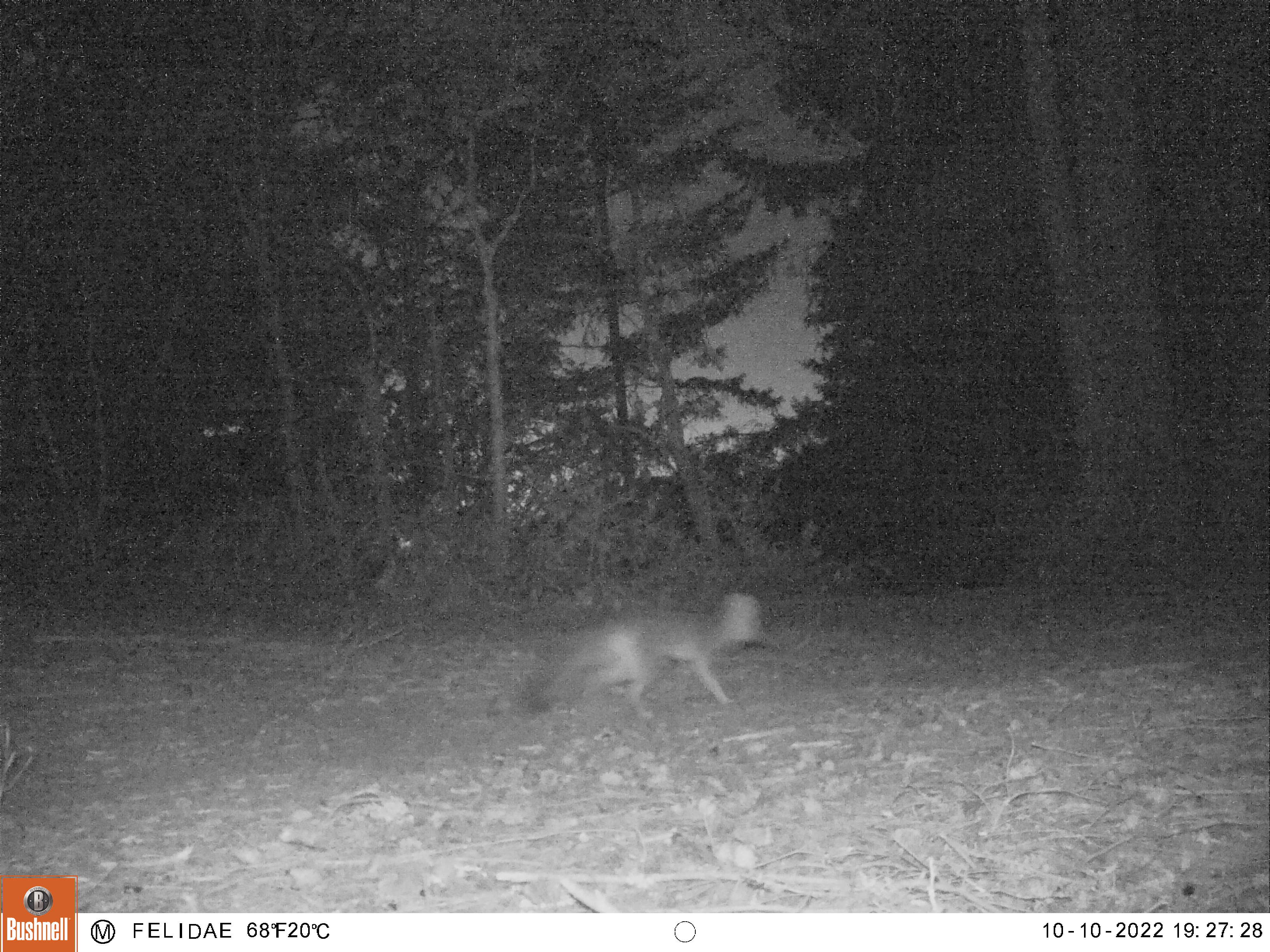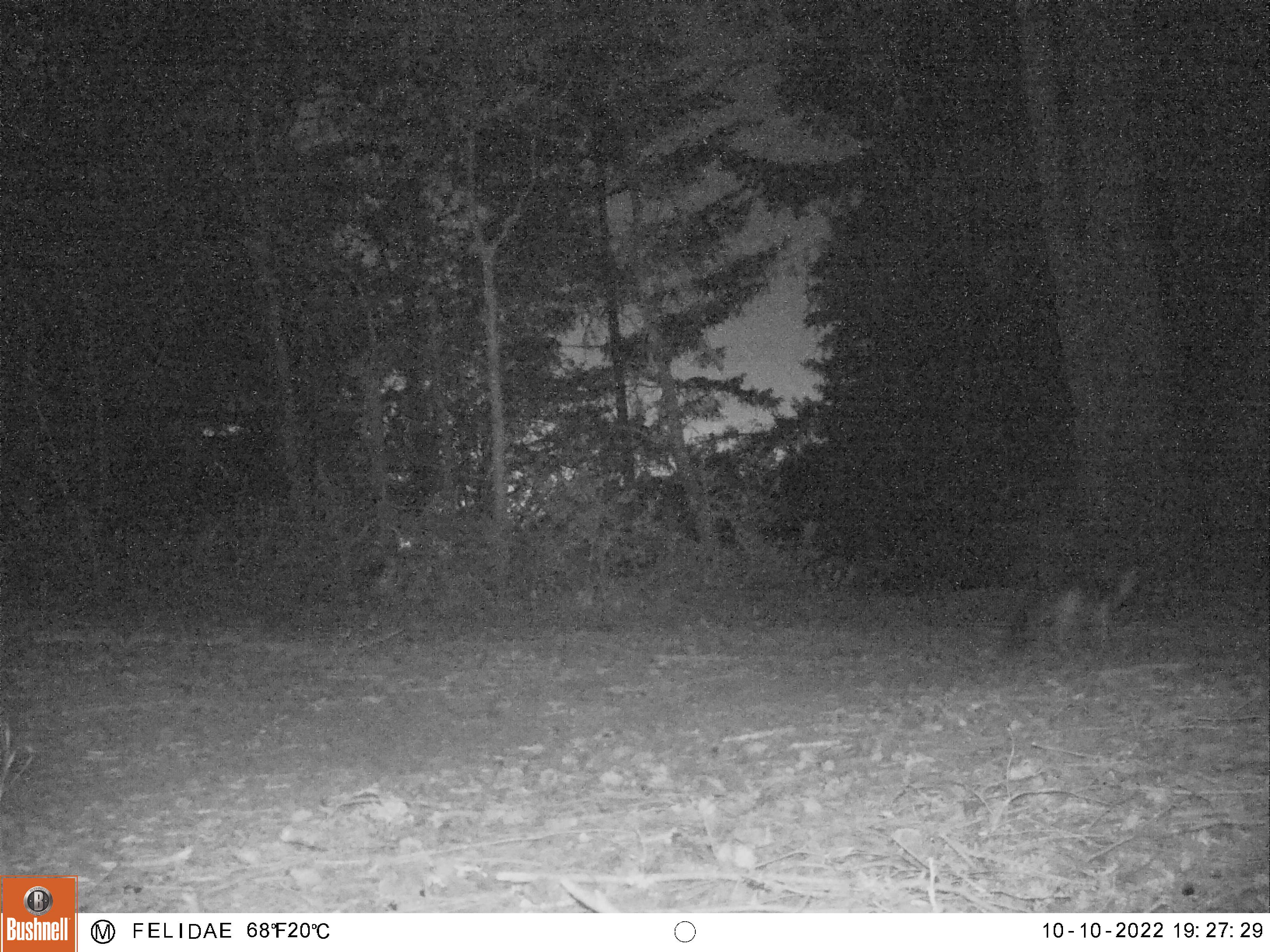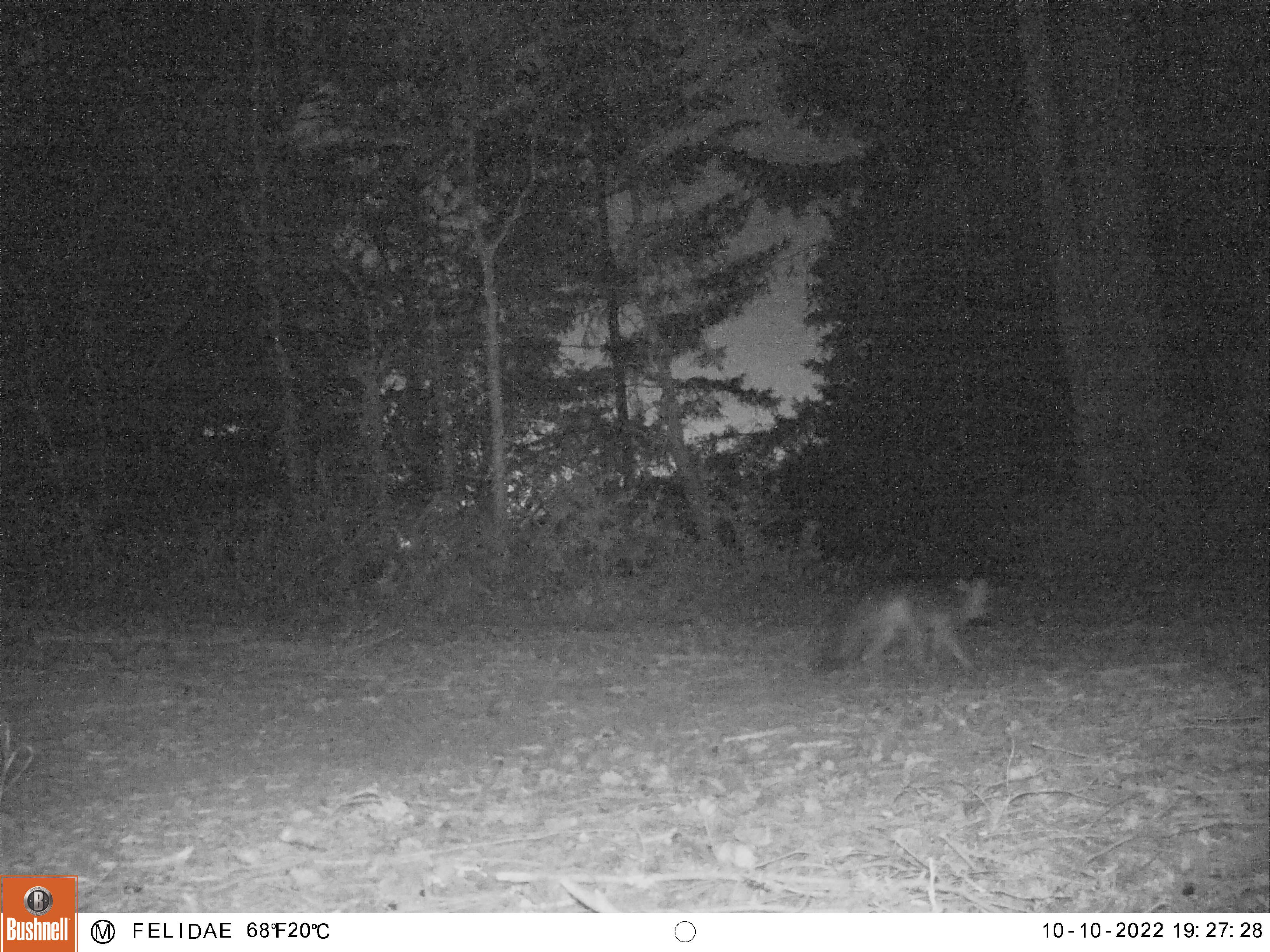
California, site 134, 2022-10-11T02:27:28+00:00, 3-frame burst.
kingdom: Animalia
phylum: Chordata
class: Mammalia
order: Carnivora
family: Canidae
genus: Urocyon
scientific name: Urocyon cinereoargenteus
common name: gray fox